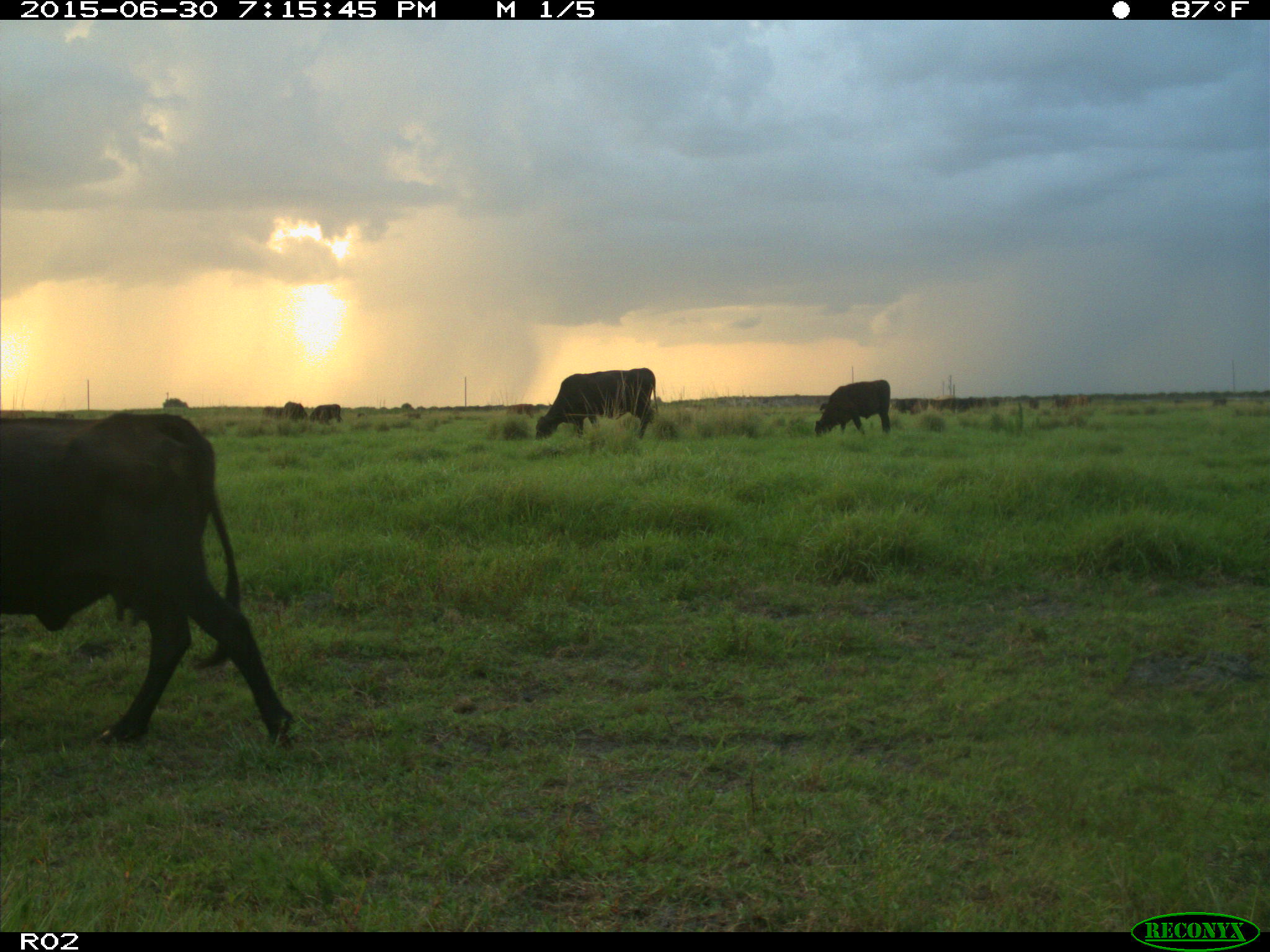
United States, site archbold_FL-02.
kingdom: Animalia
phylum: Chordata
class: Mammalia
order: Artiodactyla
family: Bovidae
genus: Bos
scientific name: Bos taurus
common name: domestic cow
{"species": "Bos taurus (domestic cow)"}